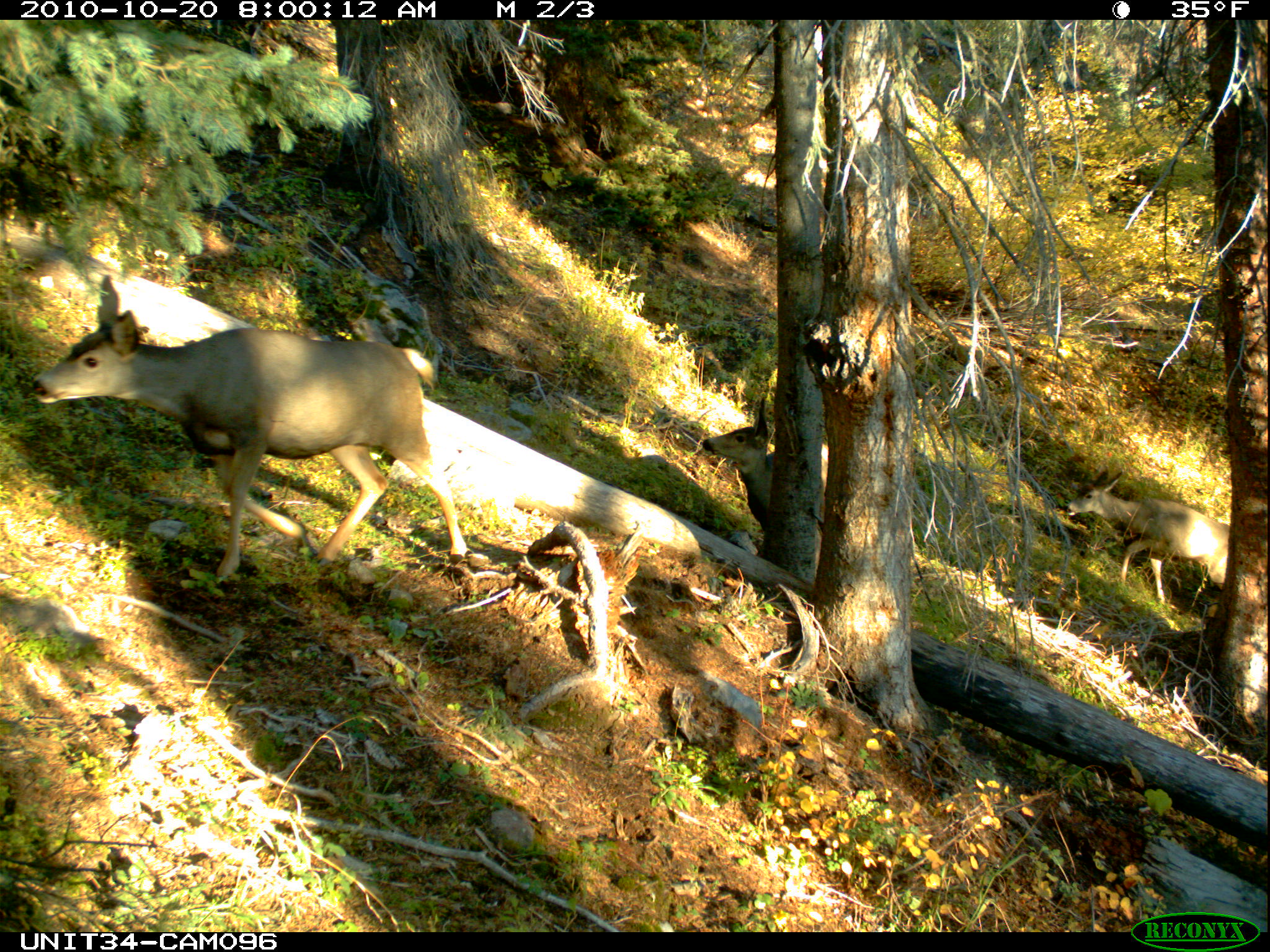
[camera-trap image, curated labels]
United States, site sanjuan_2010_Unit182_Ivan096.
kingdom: Animalia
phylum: Chordata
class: Mammalia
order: Artiodactyla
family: Cervidae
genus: Odocoileus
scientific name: Odocoileus hemionus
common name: mule deer